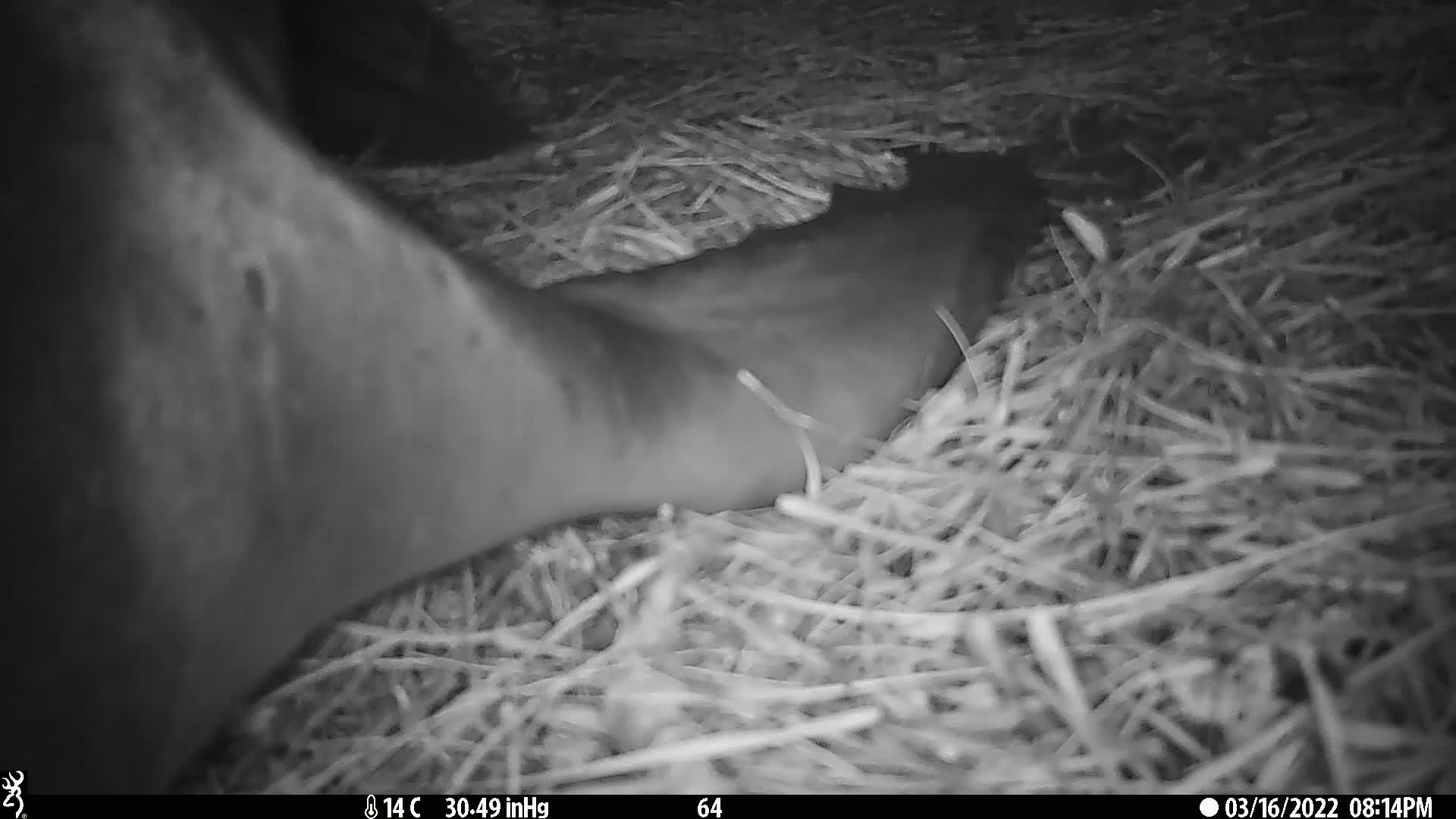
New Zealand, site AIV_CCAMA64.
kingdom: Animalia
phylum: Chordata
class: Mammalia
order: Carnivora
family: Otariidae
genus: Phocarctos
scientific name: Phocarctos hookeri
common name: new zealand sea lion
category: sealion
Sealion (new zealand sea lion) (Phocarctos hookeri).